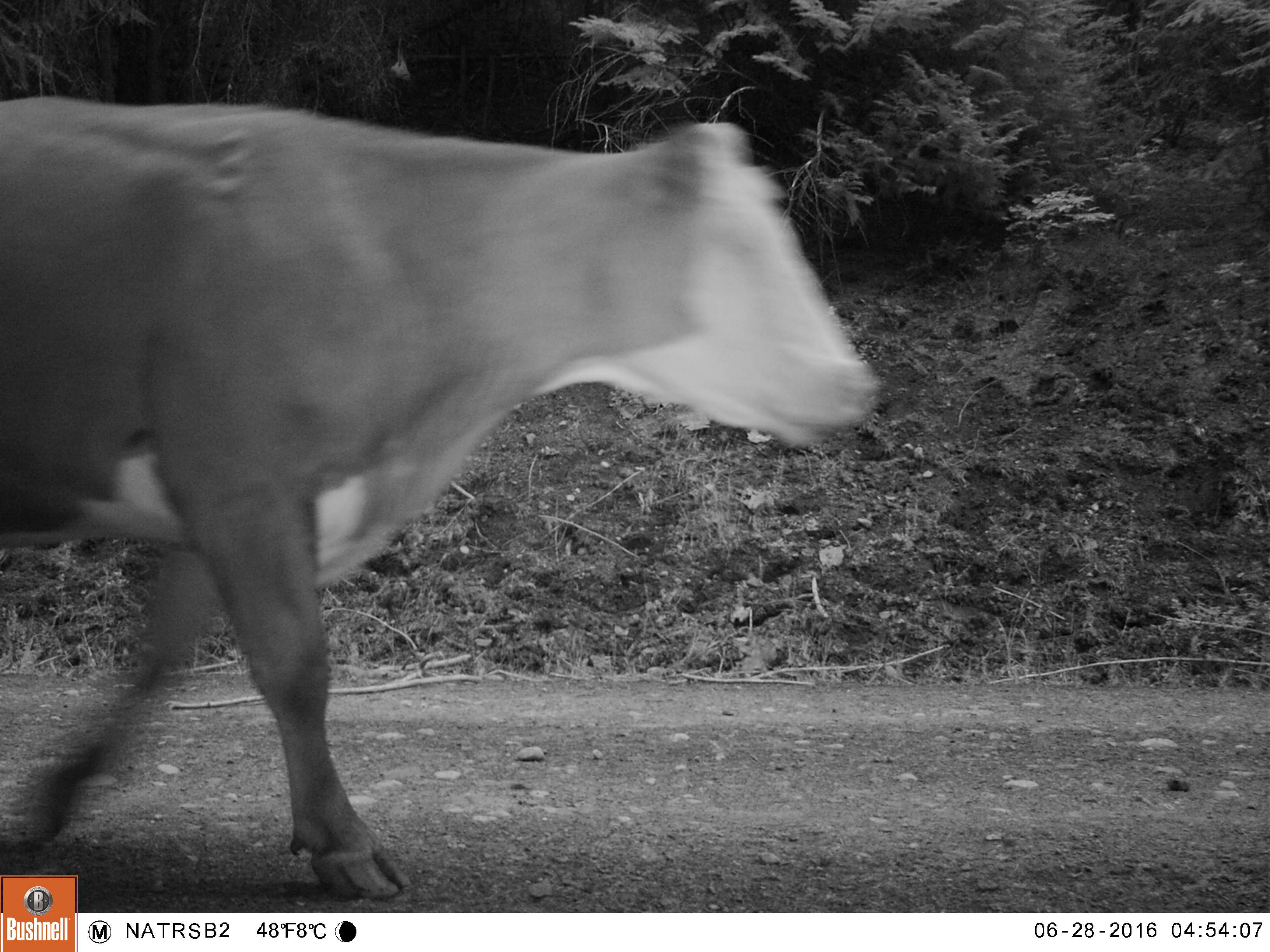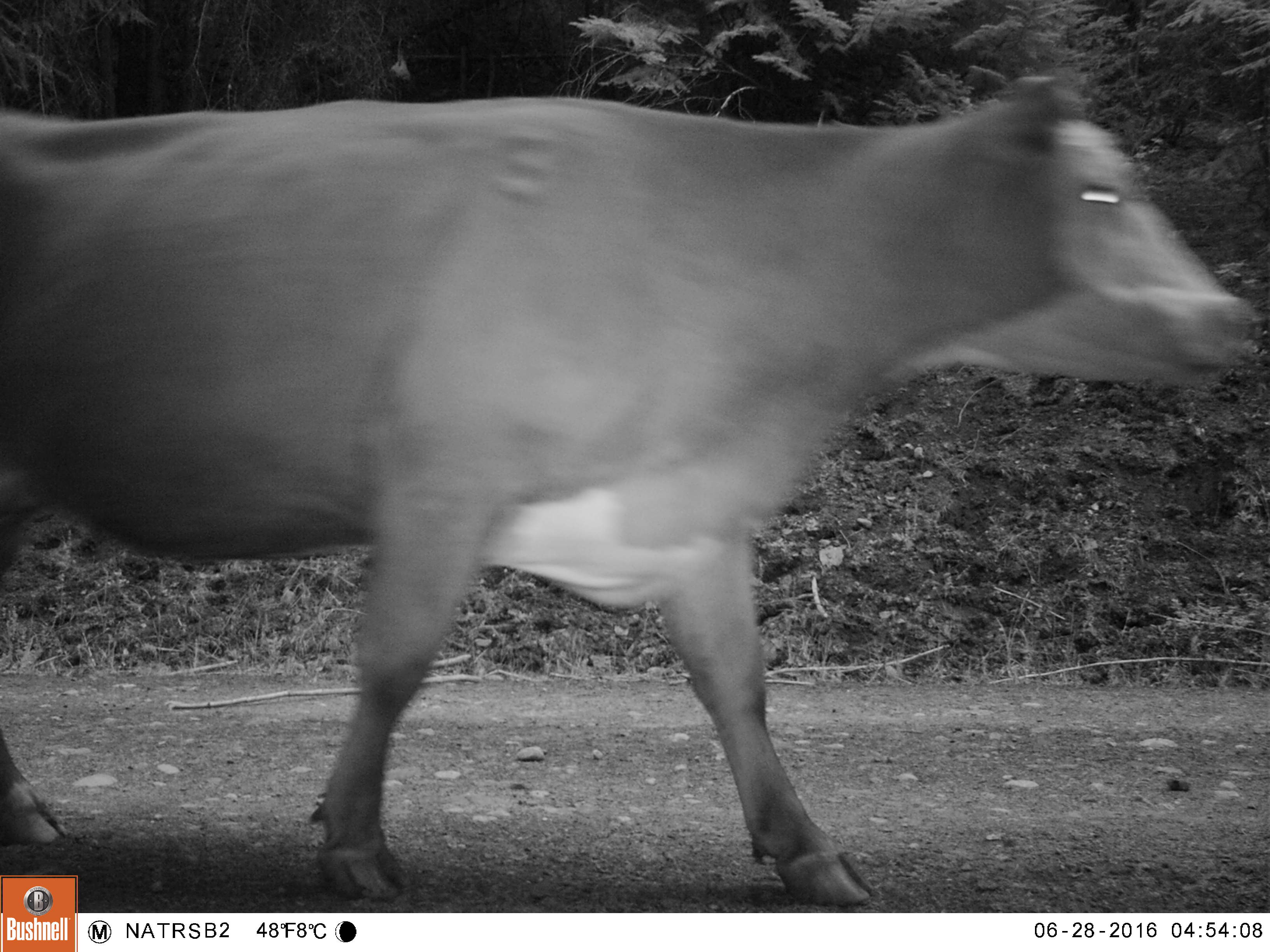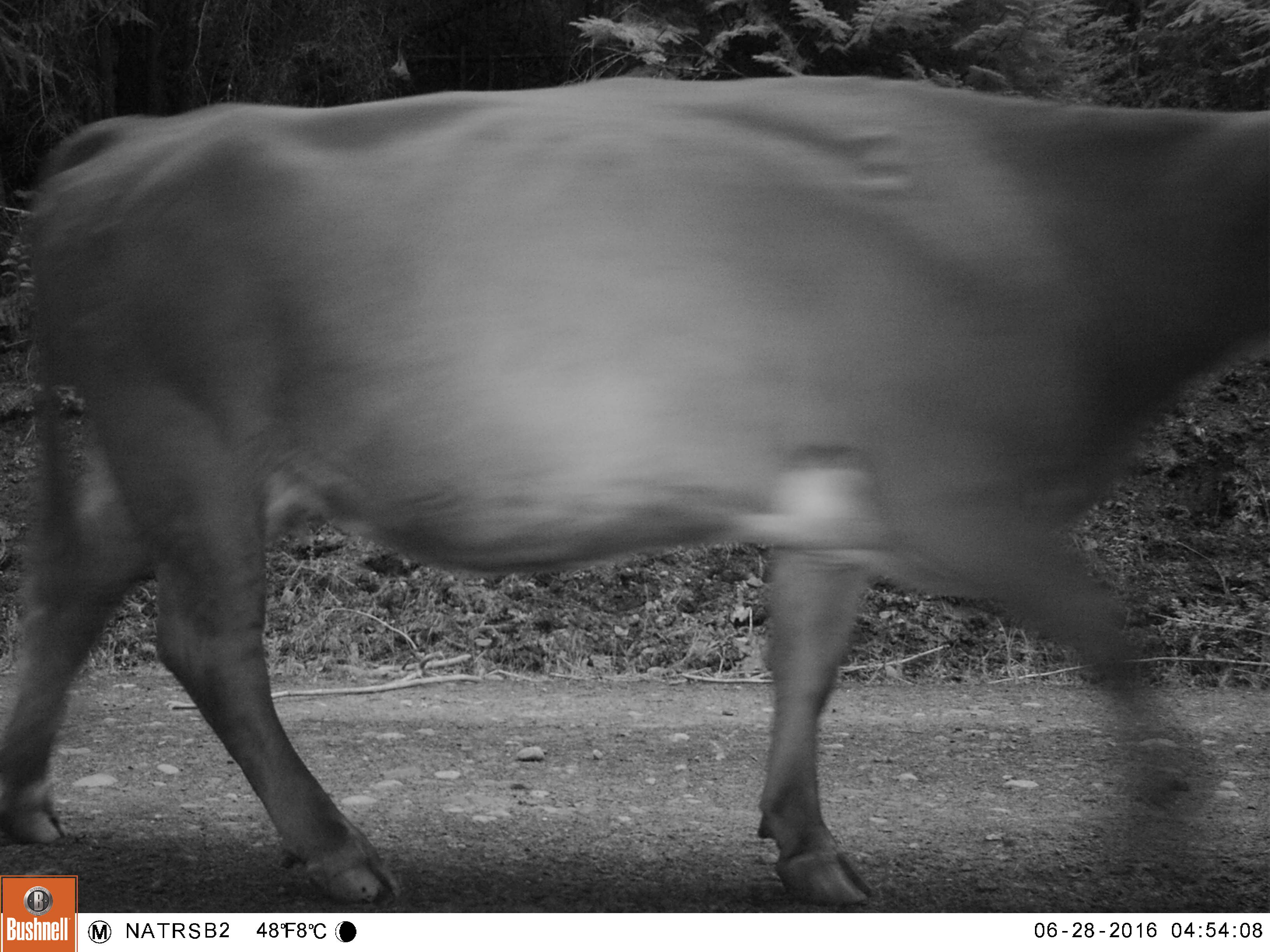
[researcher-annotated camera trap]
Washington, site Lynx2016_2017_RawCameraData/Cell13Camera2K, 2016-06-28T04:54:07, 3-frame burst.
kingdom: Animalia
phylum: Chordata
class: Mammalia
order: Artiodactyla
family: Bovidae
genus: Bos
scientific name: Bos taurus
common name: domestic cattle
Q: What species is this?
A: Domestic cattle (Bos taurus).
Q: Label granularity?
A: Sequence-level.